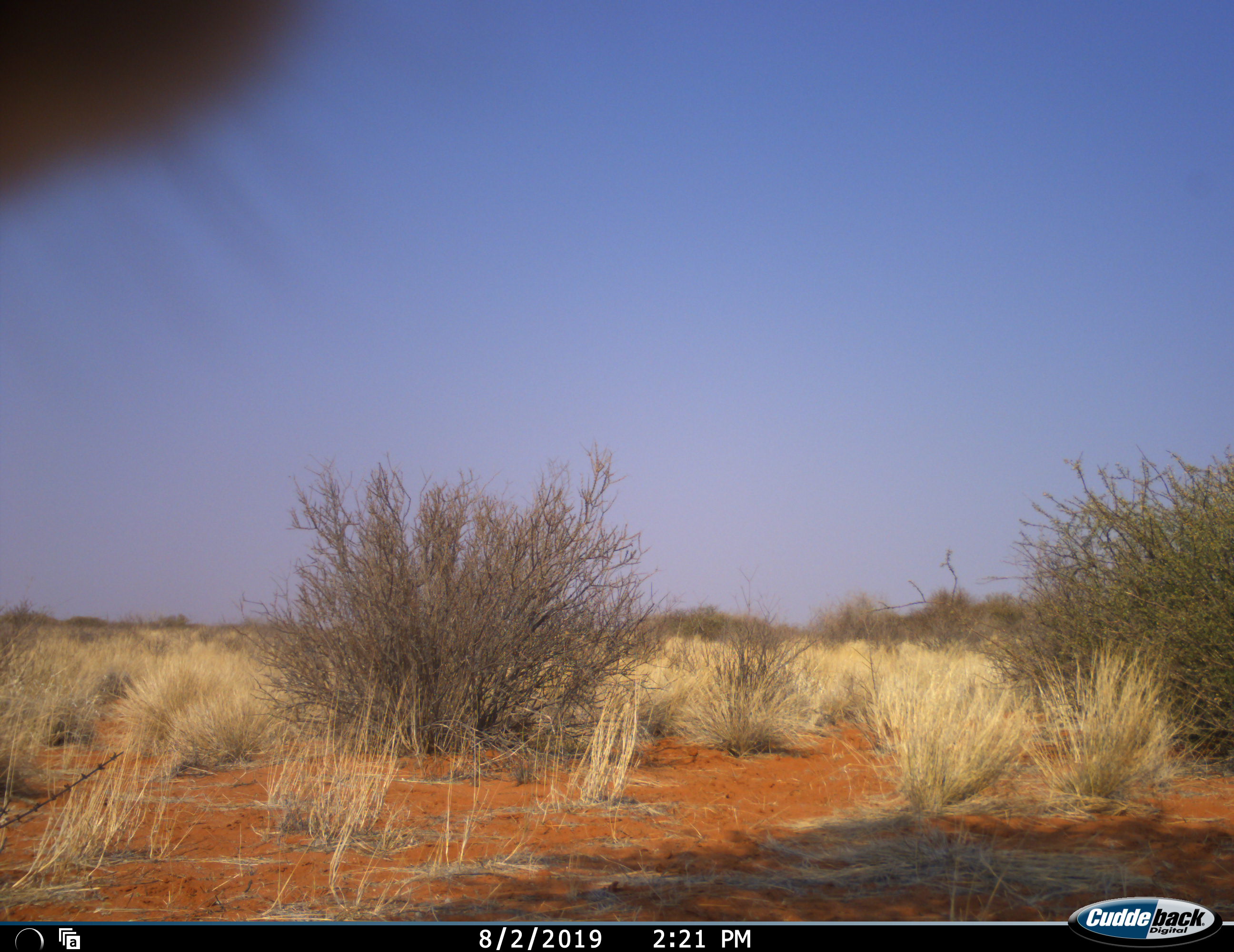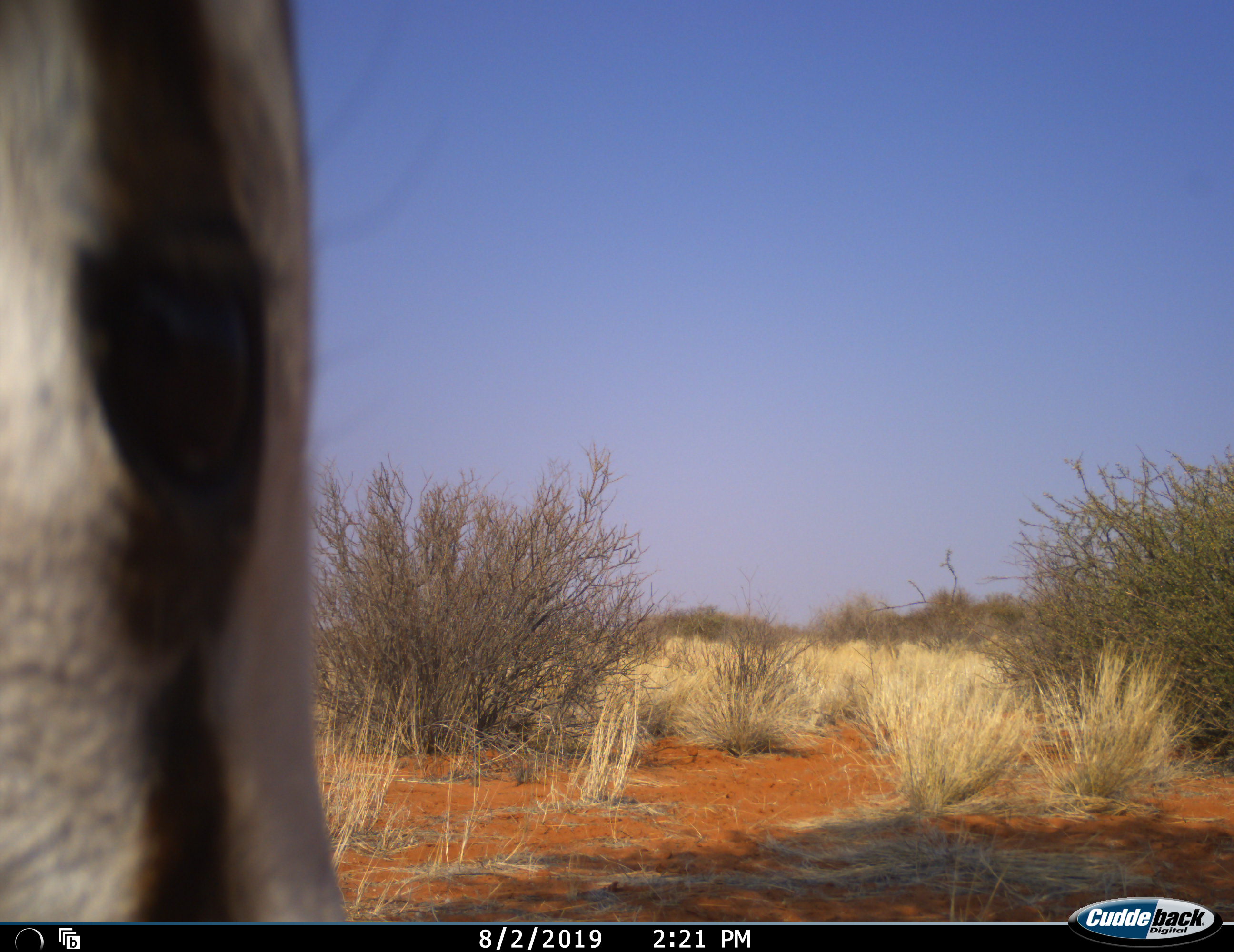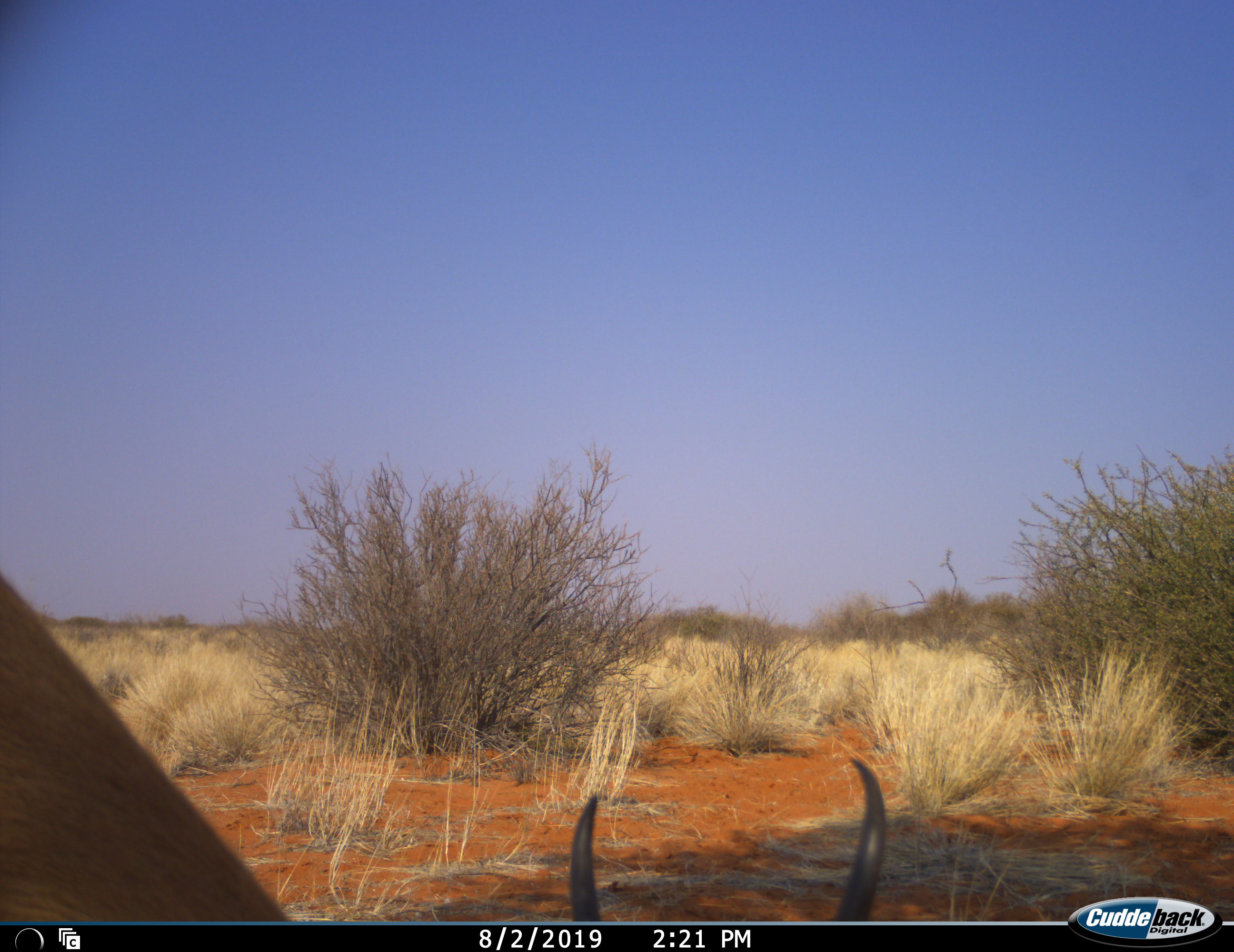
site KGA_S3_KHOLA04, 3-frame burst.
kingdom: Animalia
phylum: Chordata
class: Mammalia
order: Artiodactyla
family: Bovidae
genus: Antidorcas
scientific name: Antidorcas marsupialis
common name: springbok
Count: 1.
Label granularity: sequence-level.